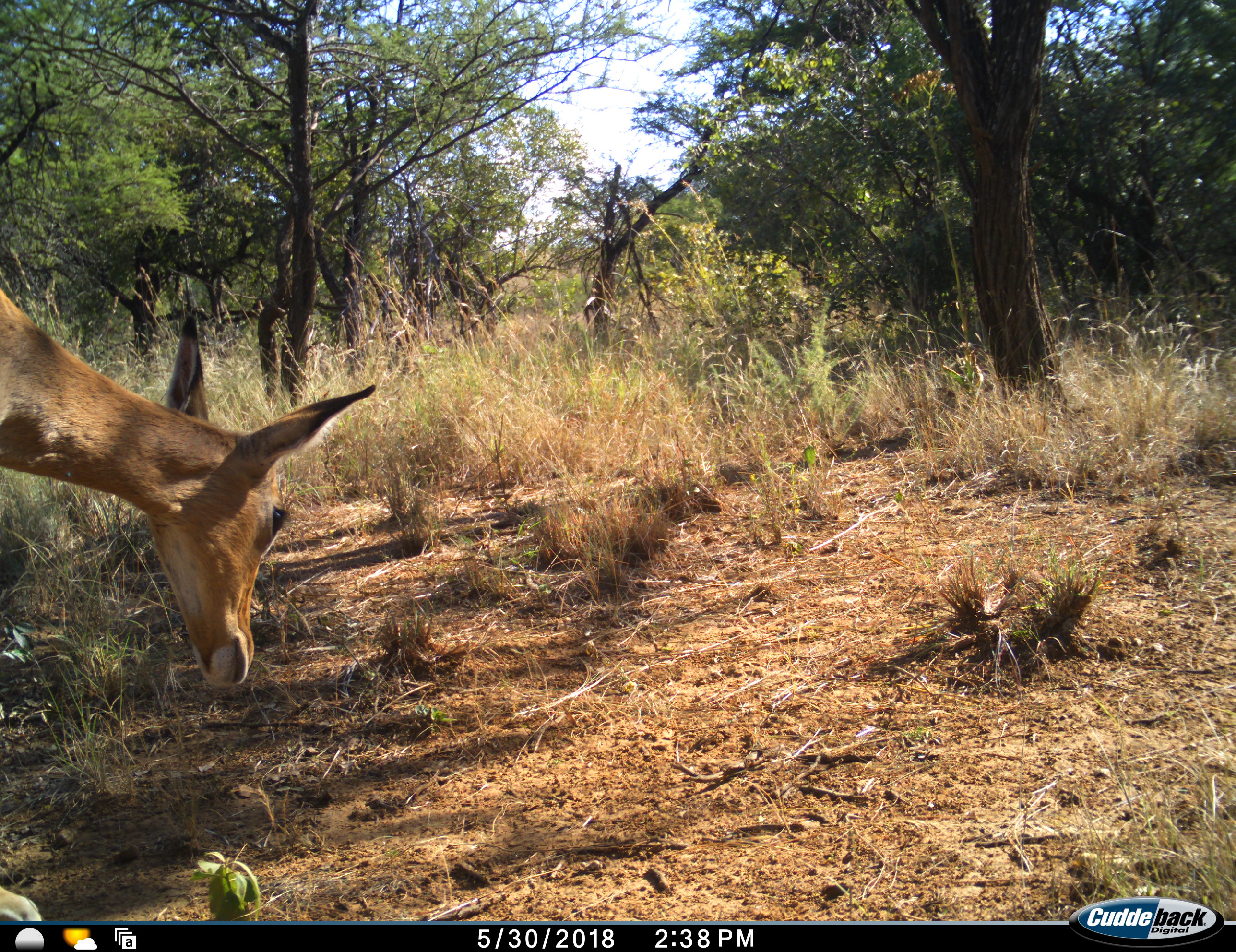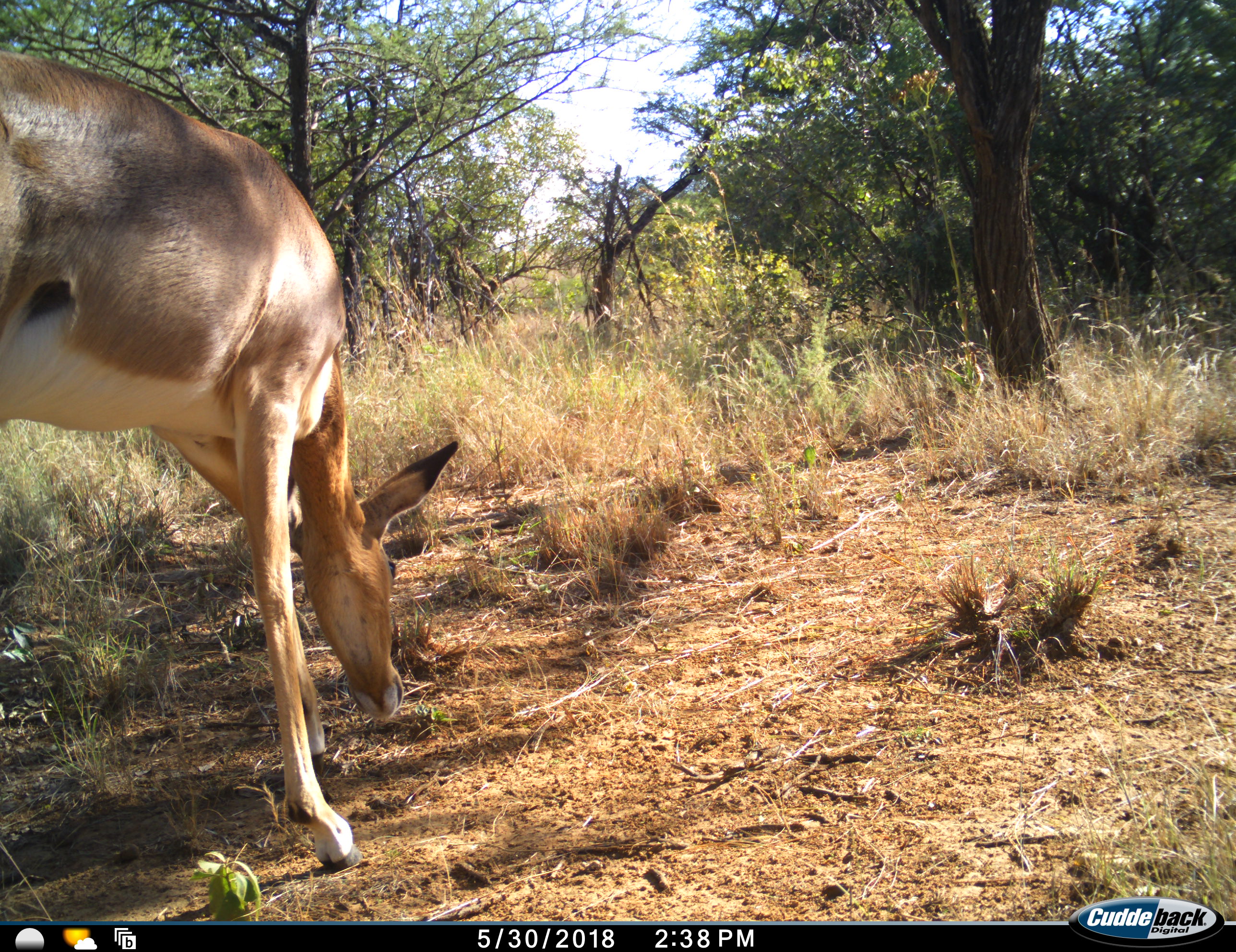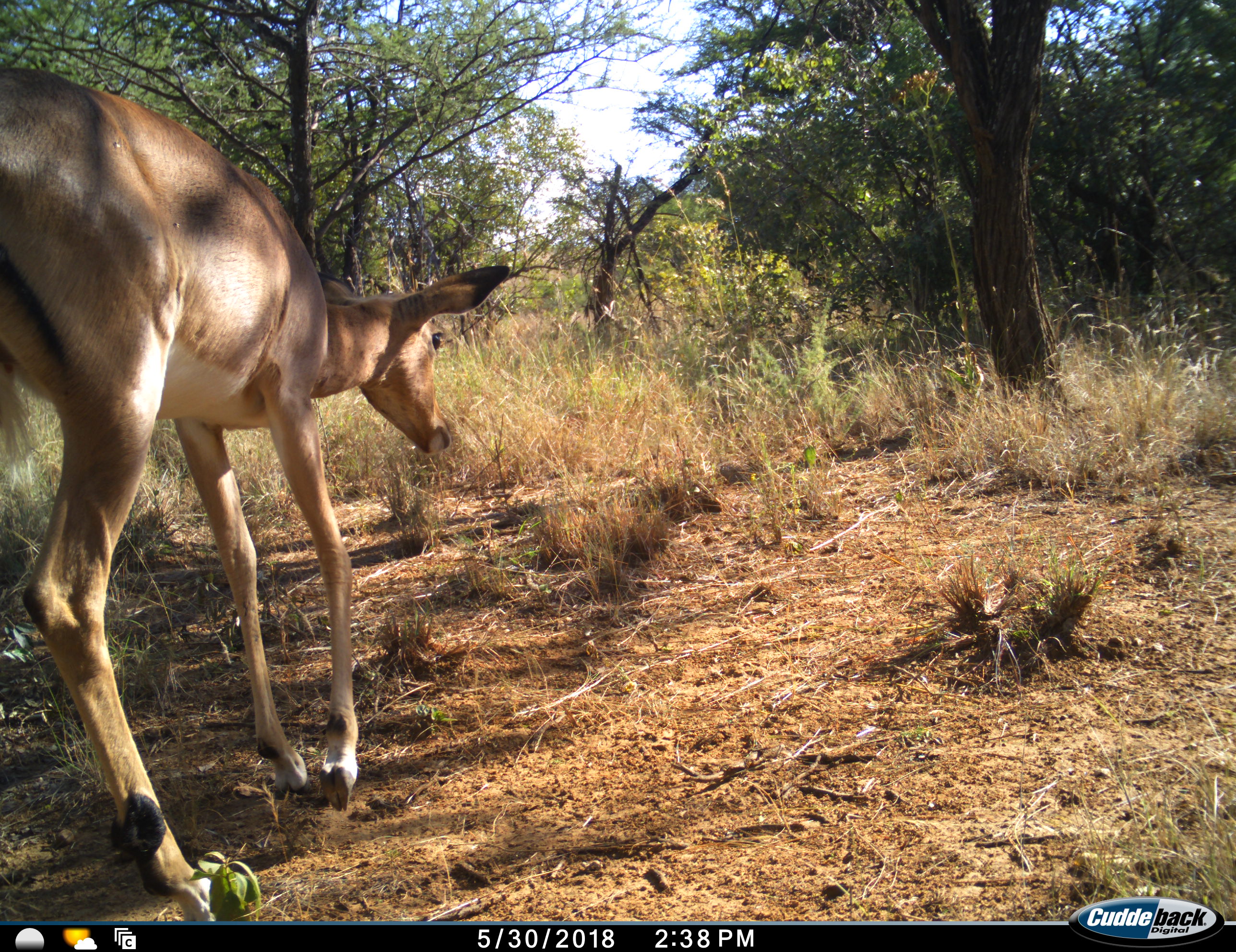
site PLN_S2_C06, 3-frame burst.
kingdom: Animalia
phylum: Chordata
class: Mammalia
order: Artiodactyla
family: Bovidae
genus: Aepyceros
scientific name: Aepyceros melampus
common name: impala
Impala (Aepyceros melampus), count 1. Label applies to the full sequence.